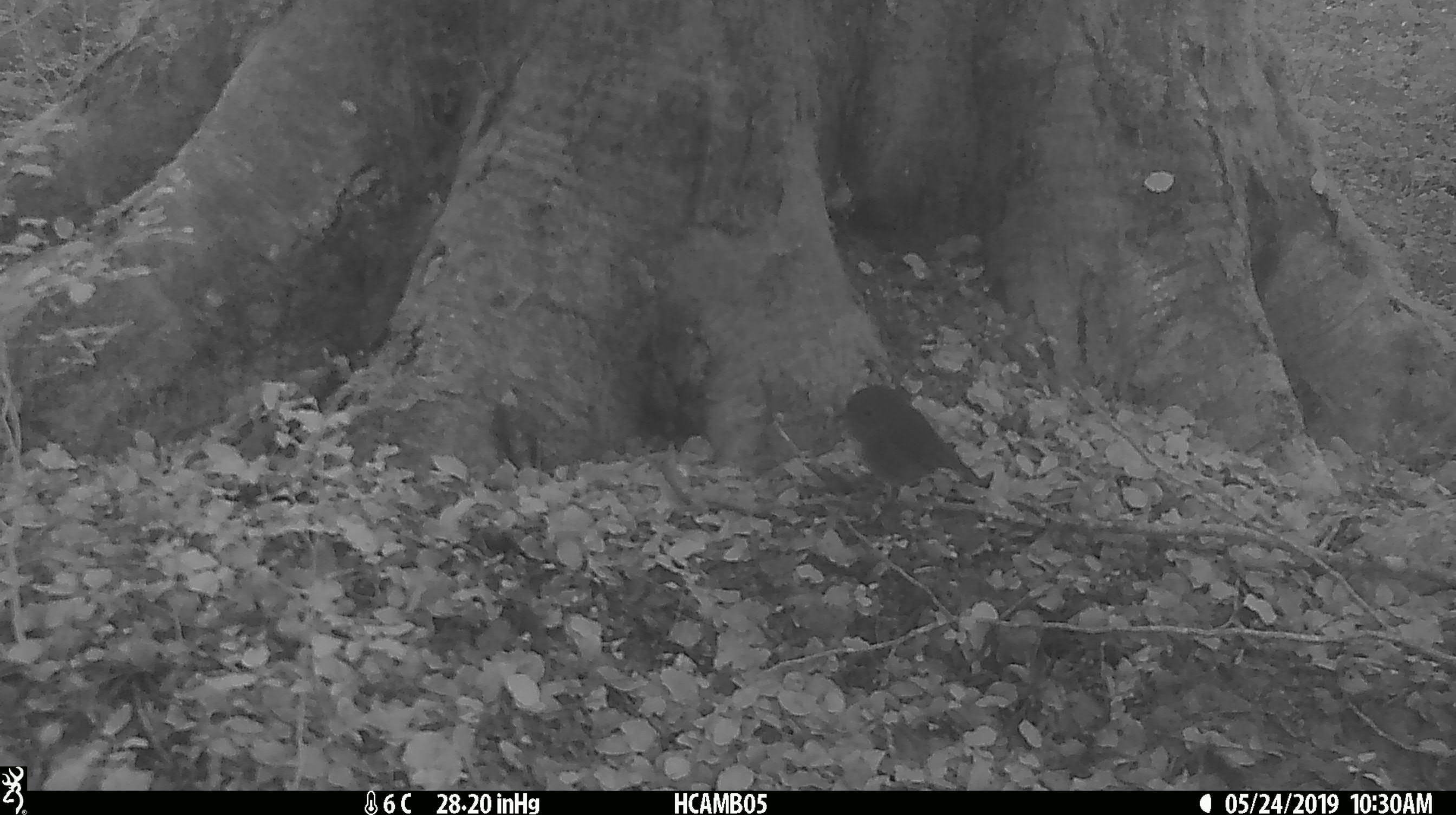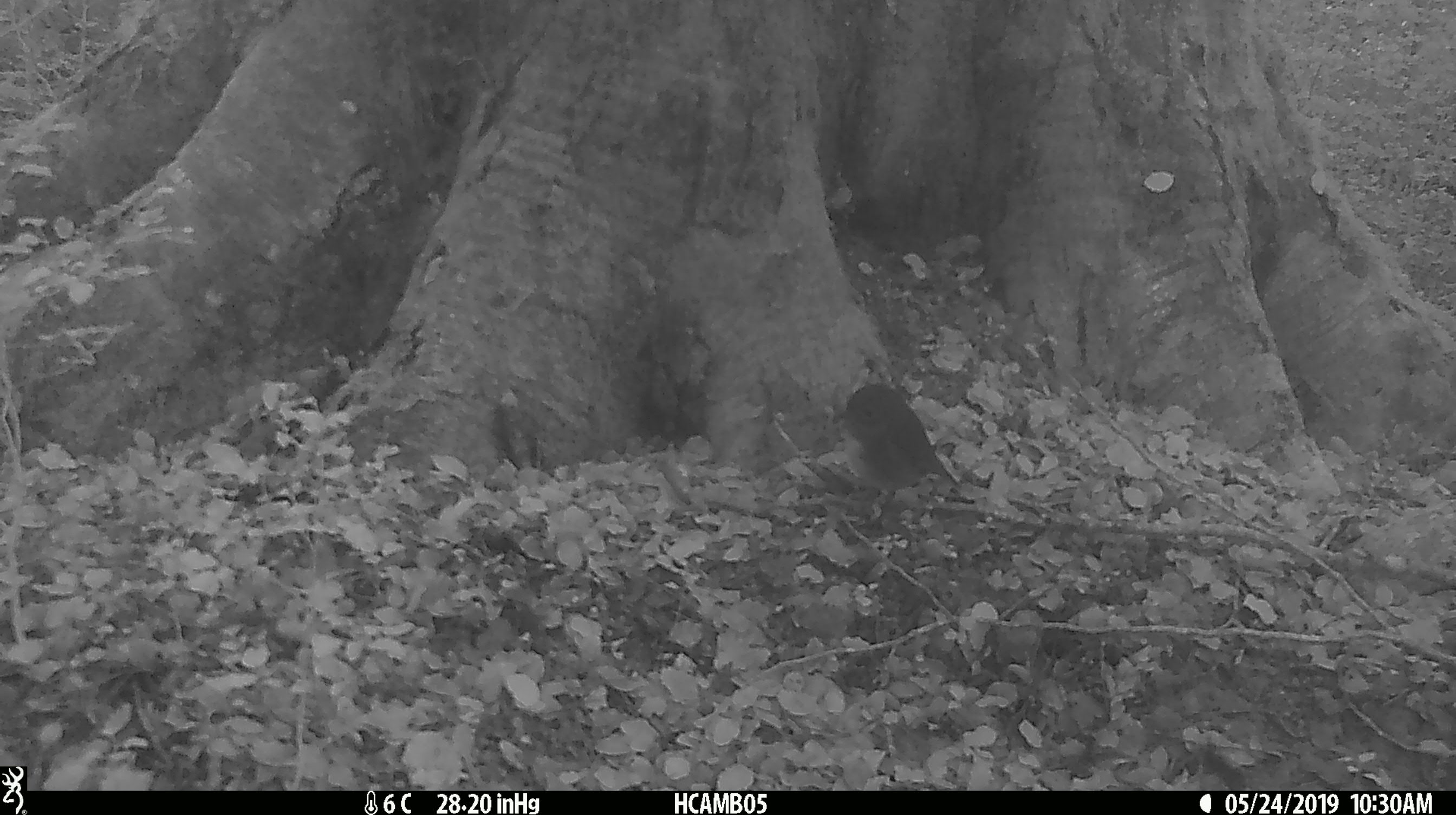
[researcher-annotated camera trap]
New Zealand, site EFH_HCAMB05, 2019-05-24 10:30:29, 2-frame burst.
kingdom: Animalia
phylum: Chordata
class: Aves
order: Passeriformes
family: Petroicidae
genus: Petroica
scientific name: Petroica australis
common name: new zealand robin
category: robin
Robin (new zealand robin) (Petroica australis).